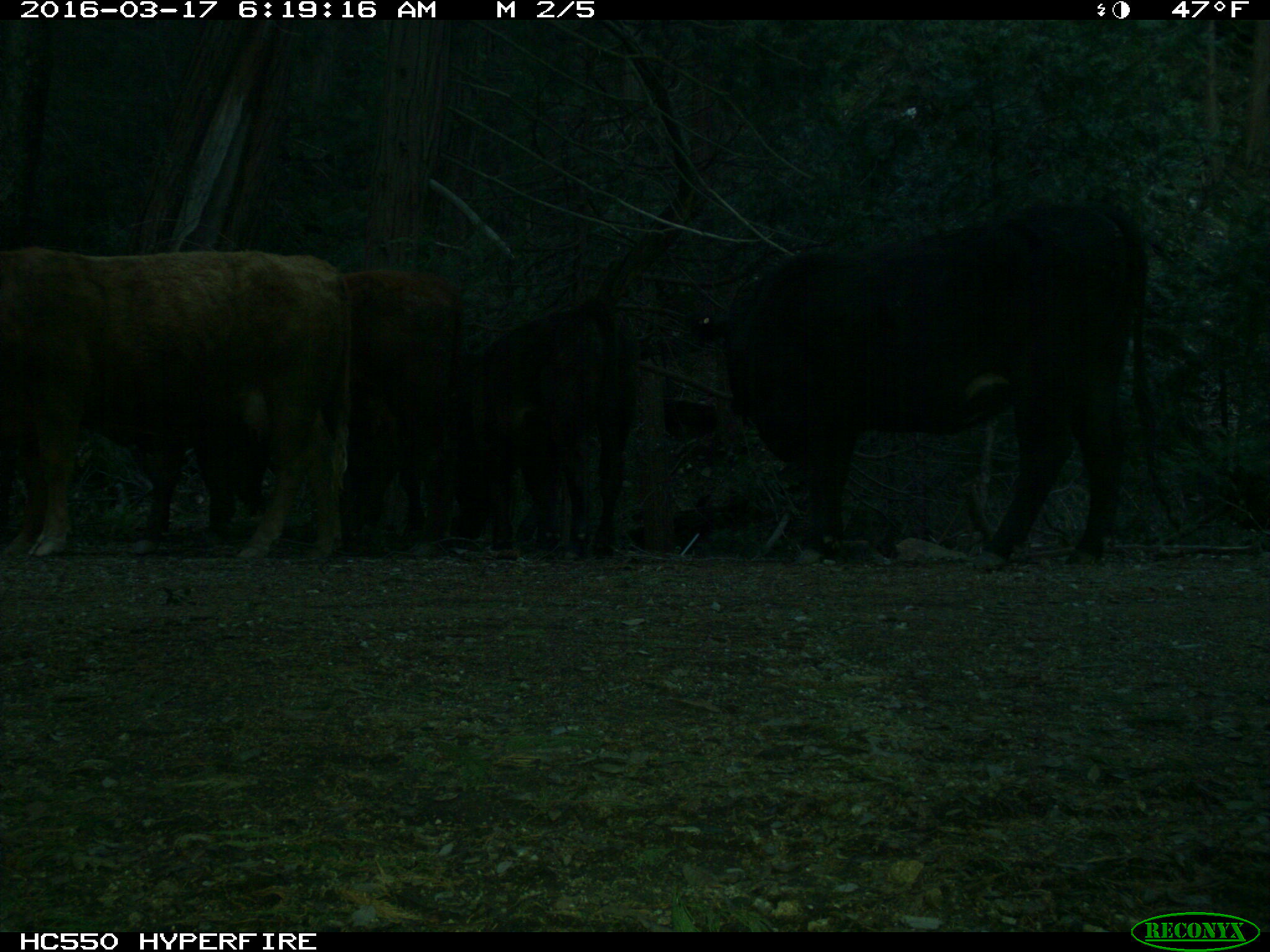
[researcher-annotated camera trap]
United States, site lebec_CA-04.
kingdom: Animalia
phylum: Chordata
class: Mammalia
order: Artiodactyla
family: Bovidae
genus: Bos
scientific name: Bos taurus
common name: domestic cow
Bos taurus (domestic cow).